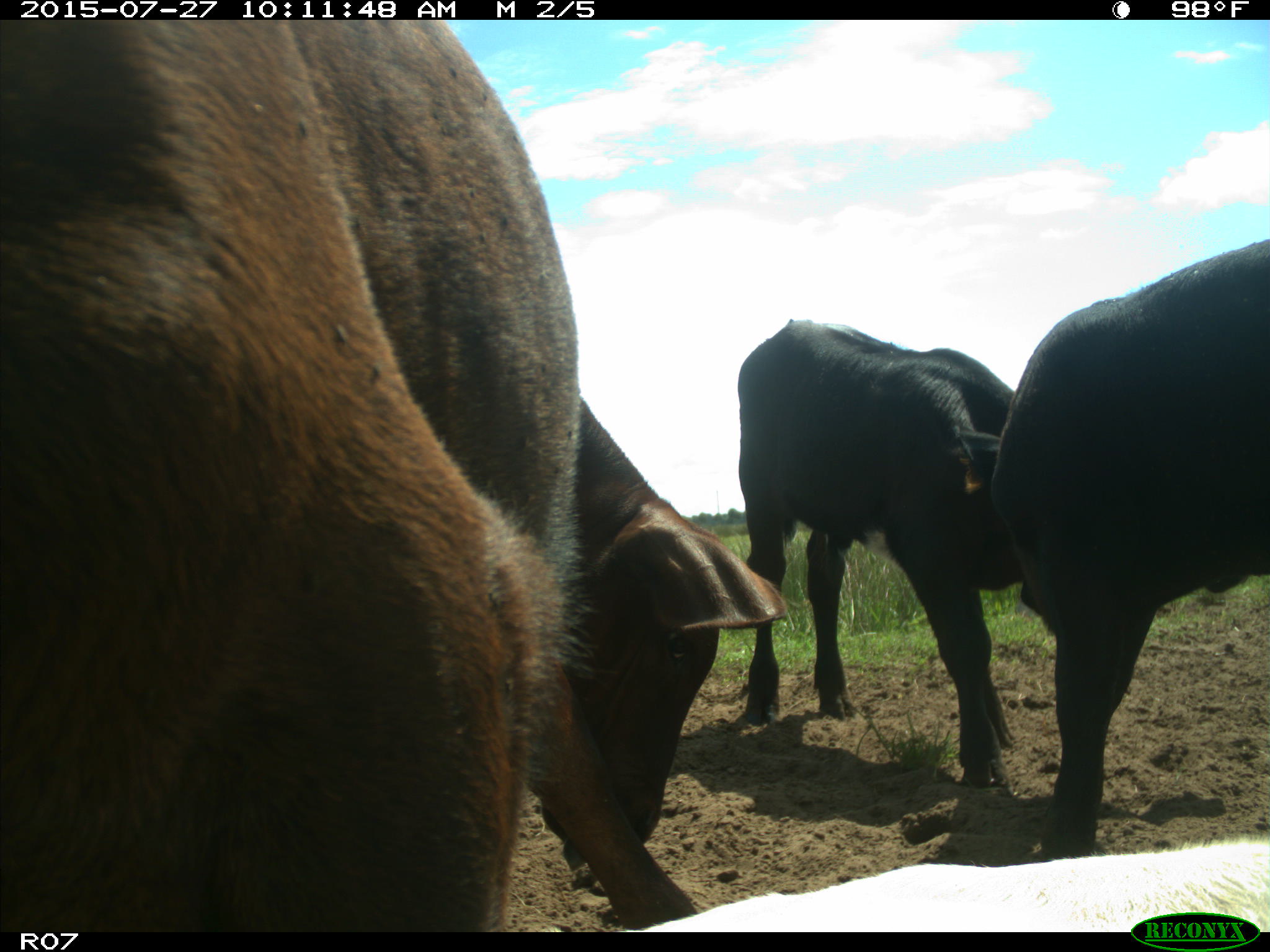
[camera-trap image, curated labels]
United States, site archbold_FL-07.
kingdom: Animalia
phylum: Chordata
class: Mammalia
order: Artiodactyla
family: Bovidae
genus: Bos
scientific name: Bos taurus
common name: domestic cow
Bos taurus (domestic cow).